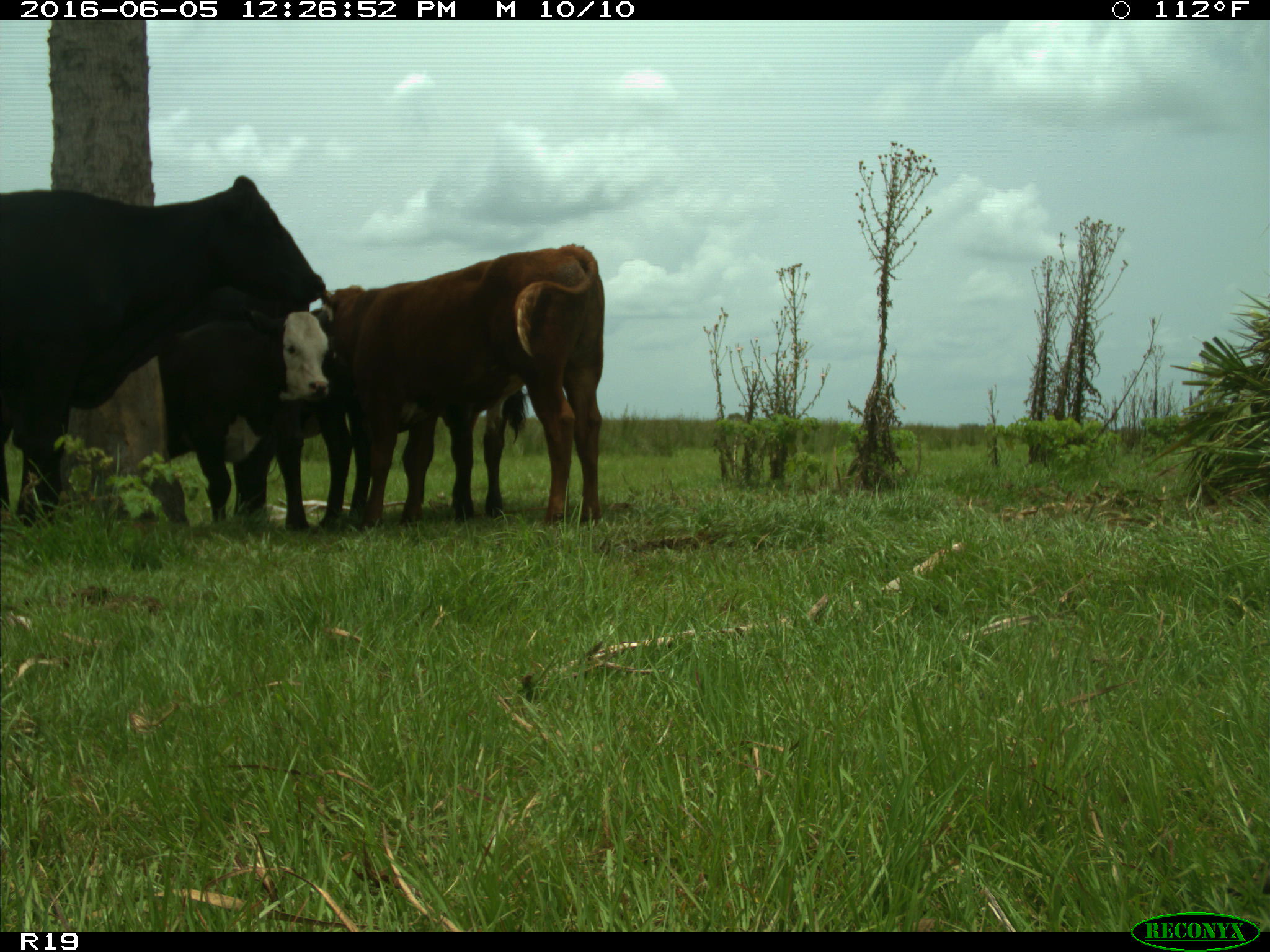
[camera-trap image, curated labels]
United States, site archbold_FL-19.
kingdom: Animalia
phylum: Chordata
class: Mammalia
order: Artiodactyla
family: Bovidae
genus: Bos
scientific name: Bos taurus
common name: domestic cow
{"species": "Bos taurus (domestic cow)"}